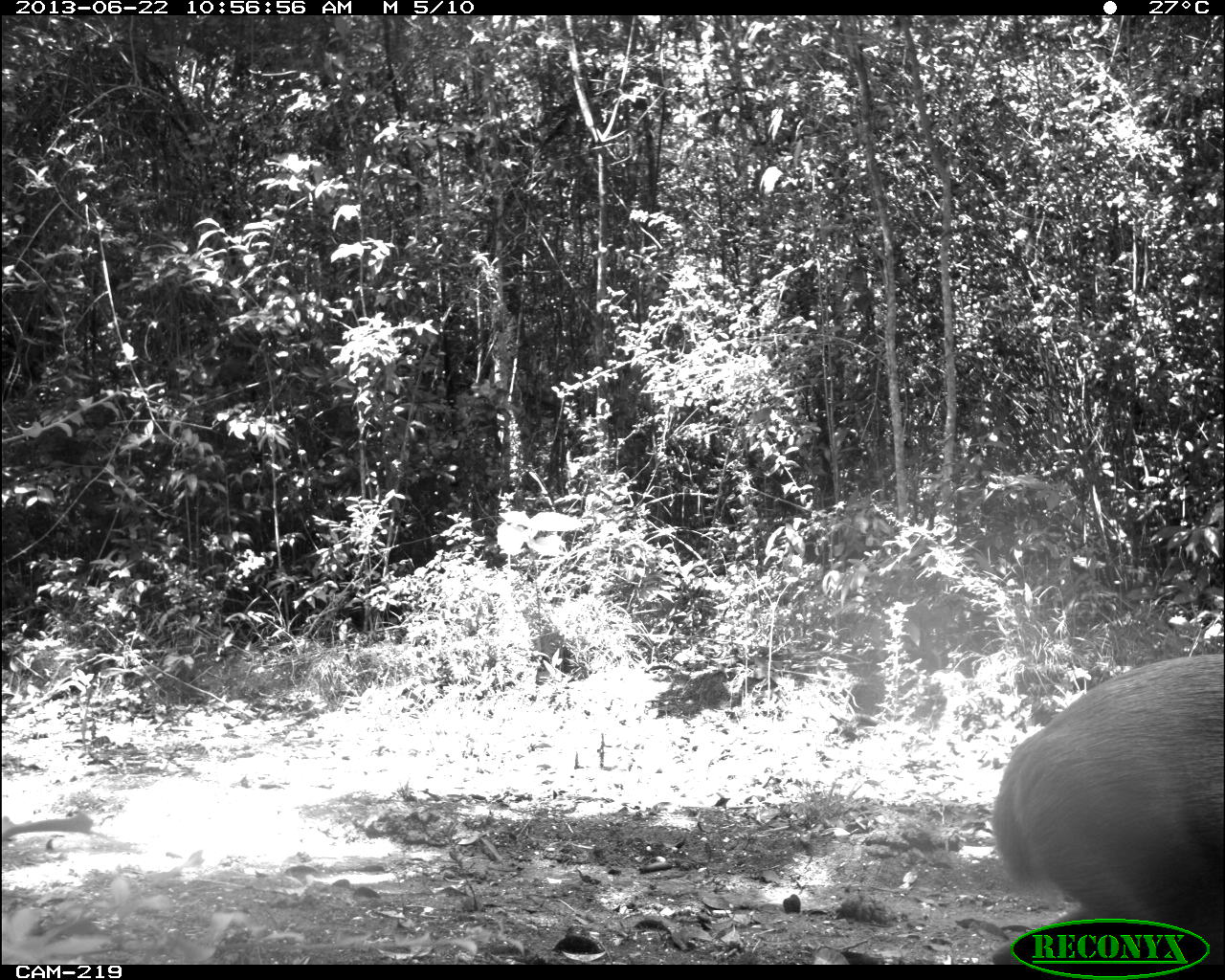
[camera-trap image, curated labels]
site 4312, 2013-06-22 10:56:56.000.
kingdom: Animalia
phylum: Chordata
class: Mammalia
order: Artiodactyla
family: Cervidae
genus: Mazama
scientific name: Mazama temama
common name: central american red brocket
Mazama temama (central american red brocket), count 1, sex female.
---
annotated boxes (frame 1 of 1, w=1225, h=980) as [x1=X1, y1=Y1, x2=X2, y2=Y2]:
mazama temama: [x1=989, y1=653, x2=1225, y2=963]